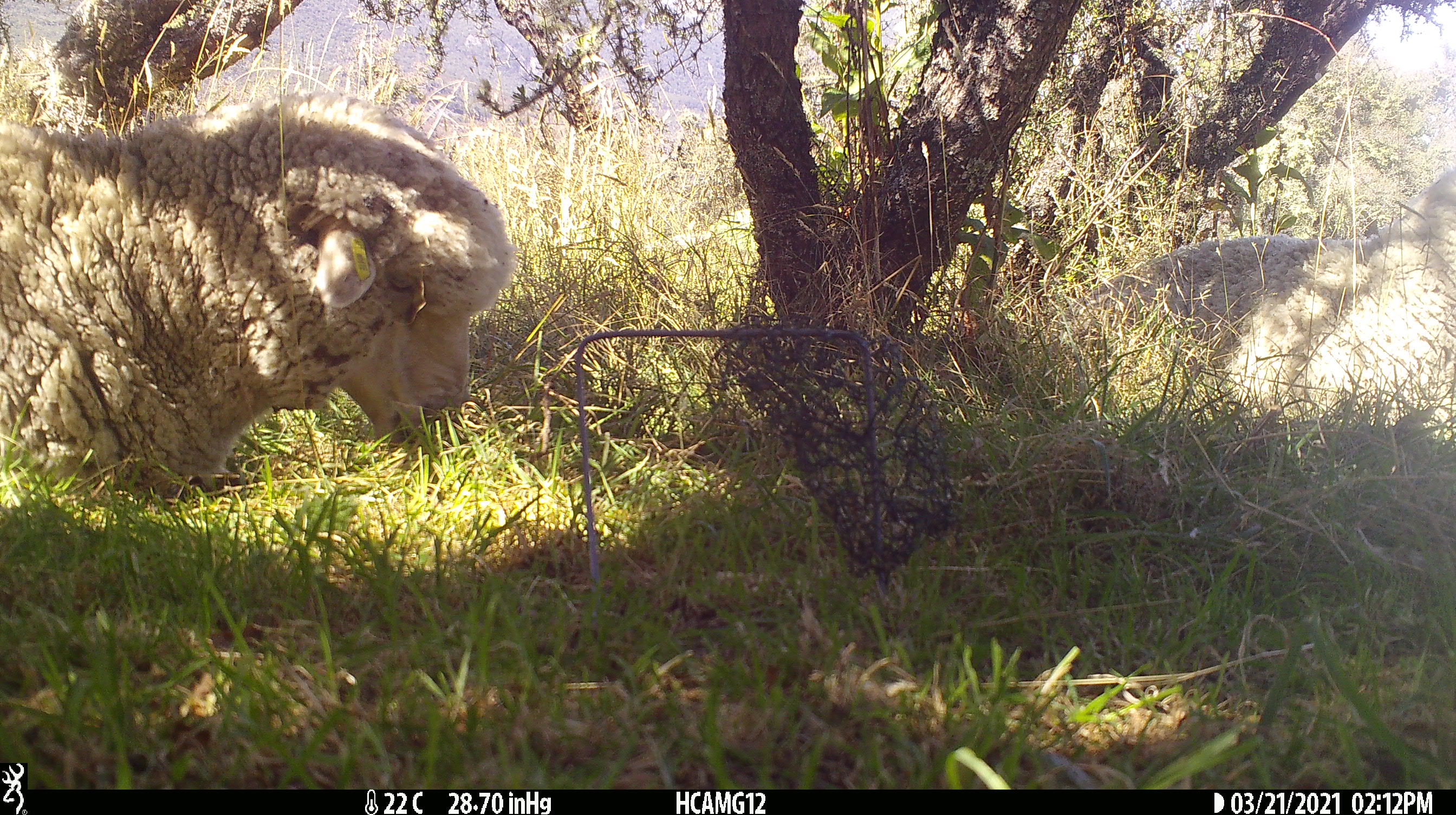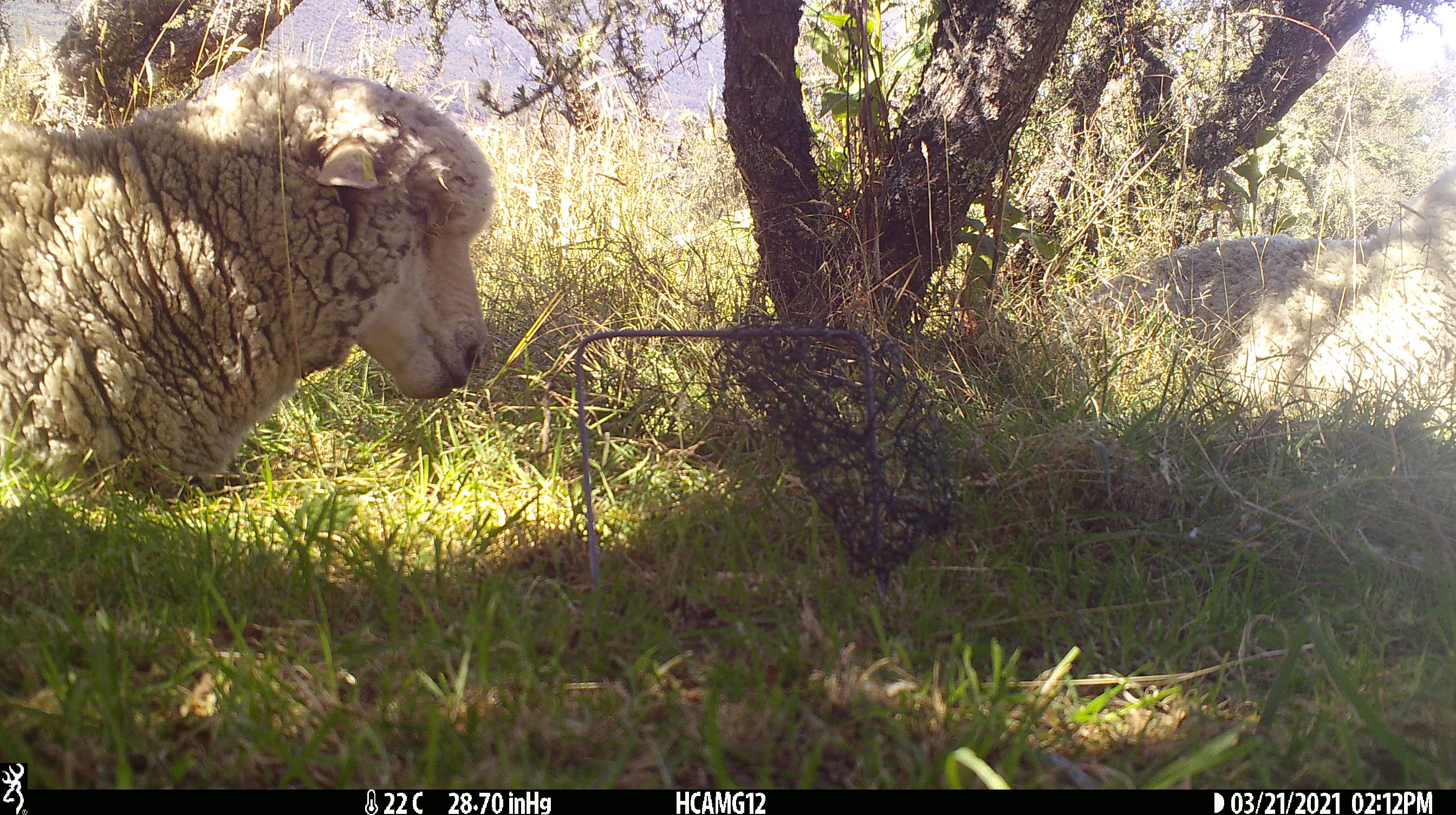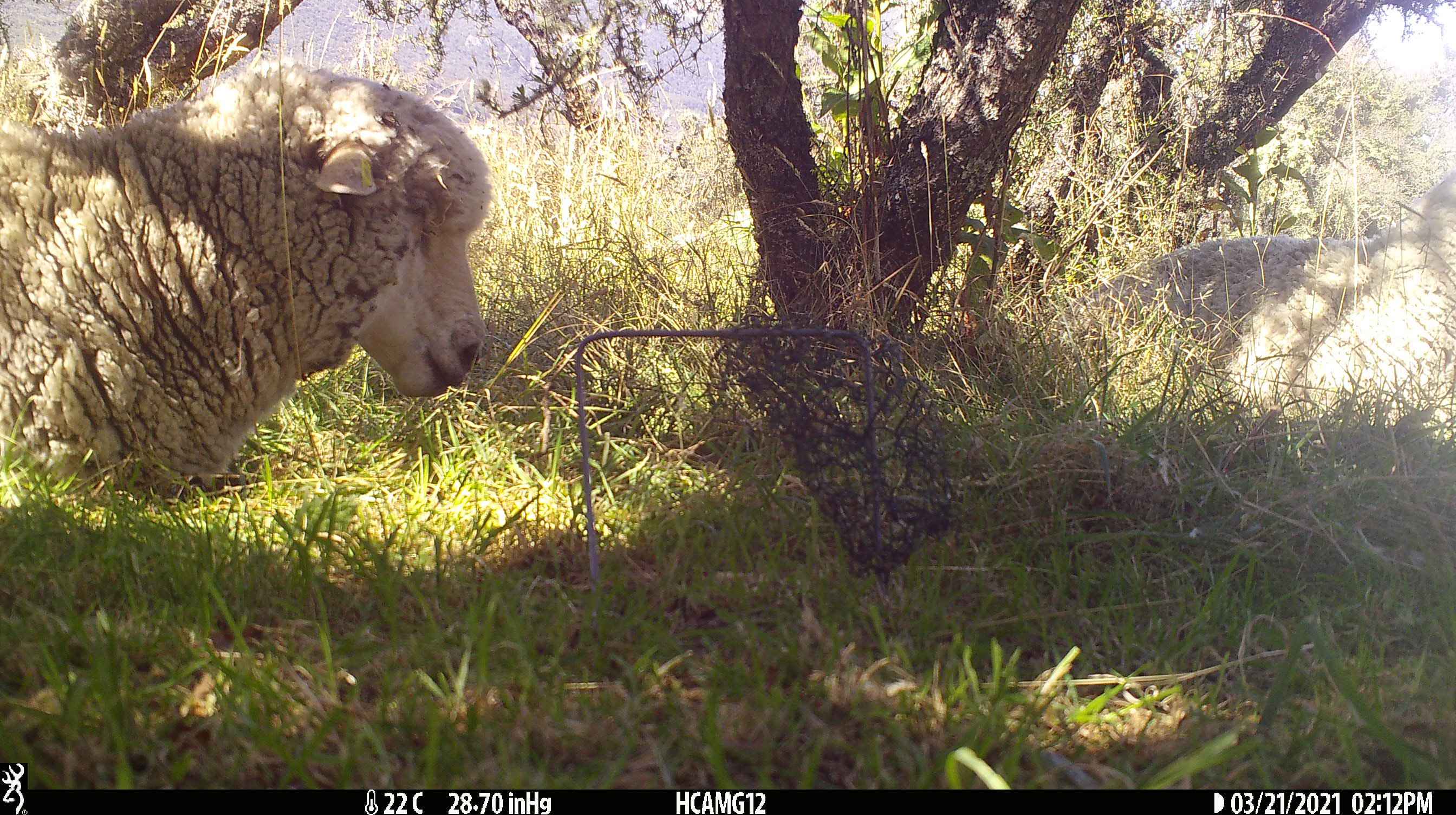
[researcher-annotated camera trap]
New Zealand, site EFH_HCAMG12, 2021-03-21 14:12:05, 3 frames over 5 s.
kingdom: Animalia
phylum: Chordata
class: Mammalia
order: Artiodactyla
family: Bovidae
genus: Ovis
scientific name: Ovis aries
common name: domestic sheep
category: sheep